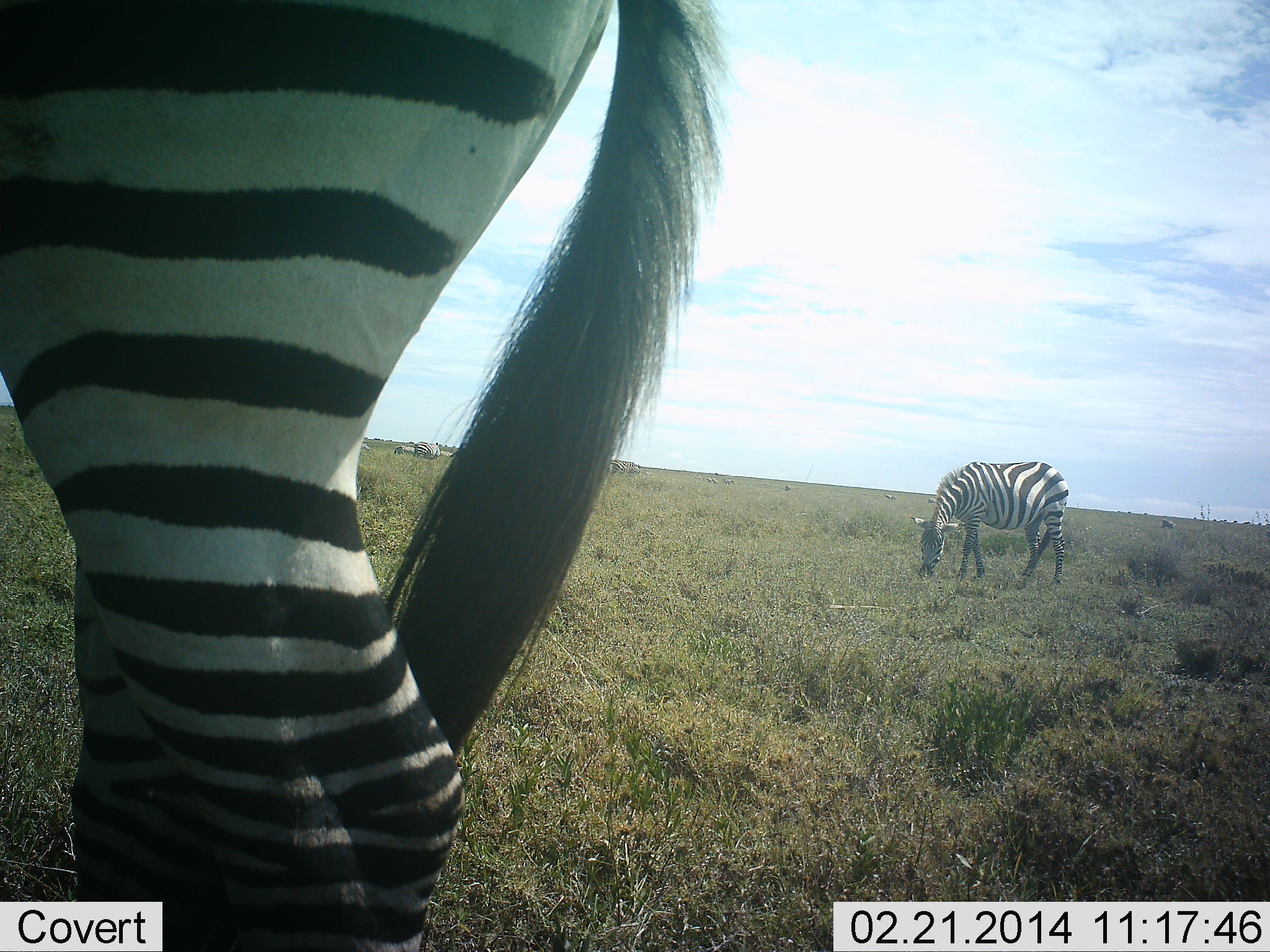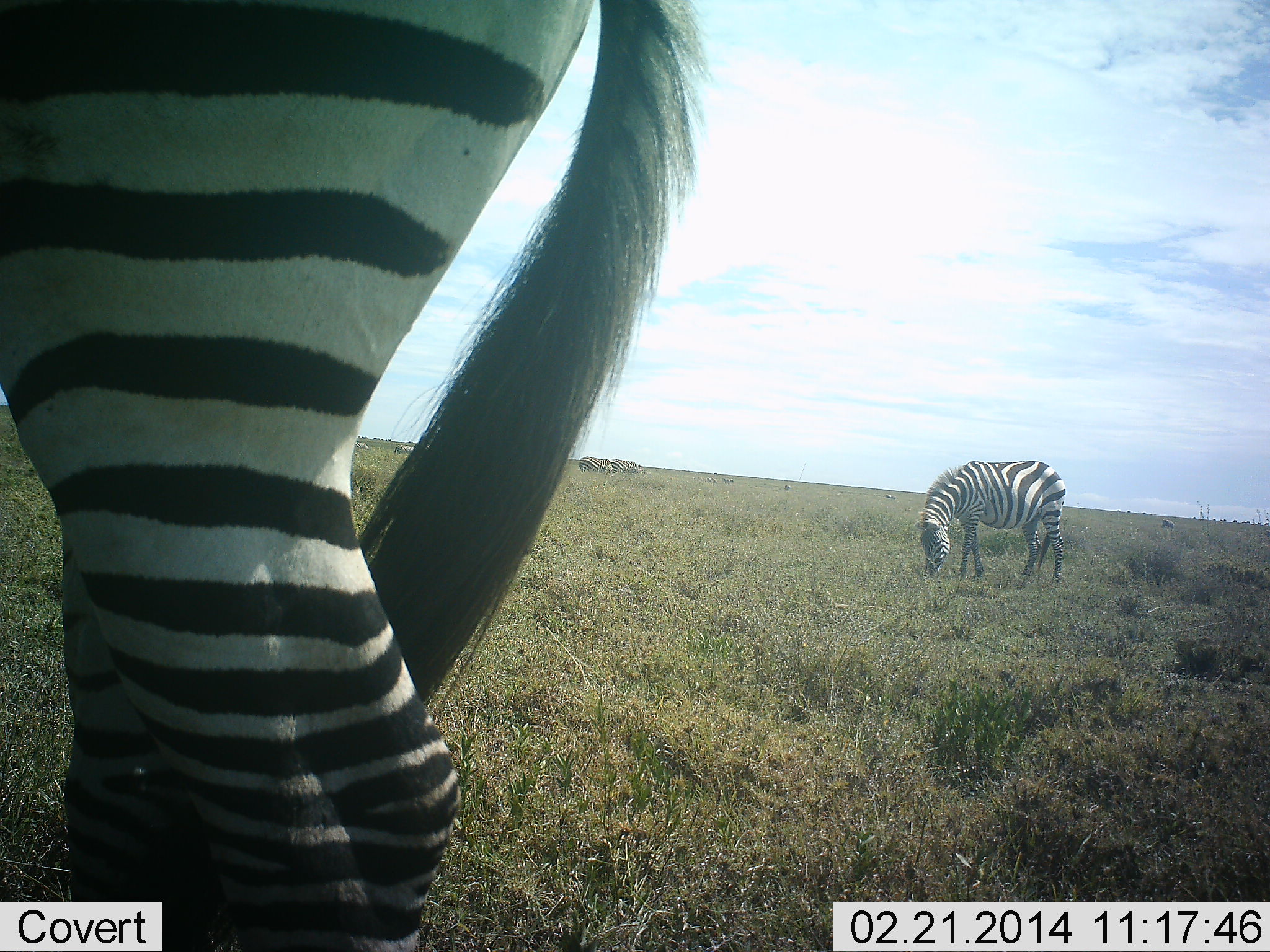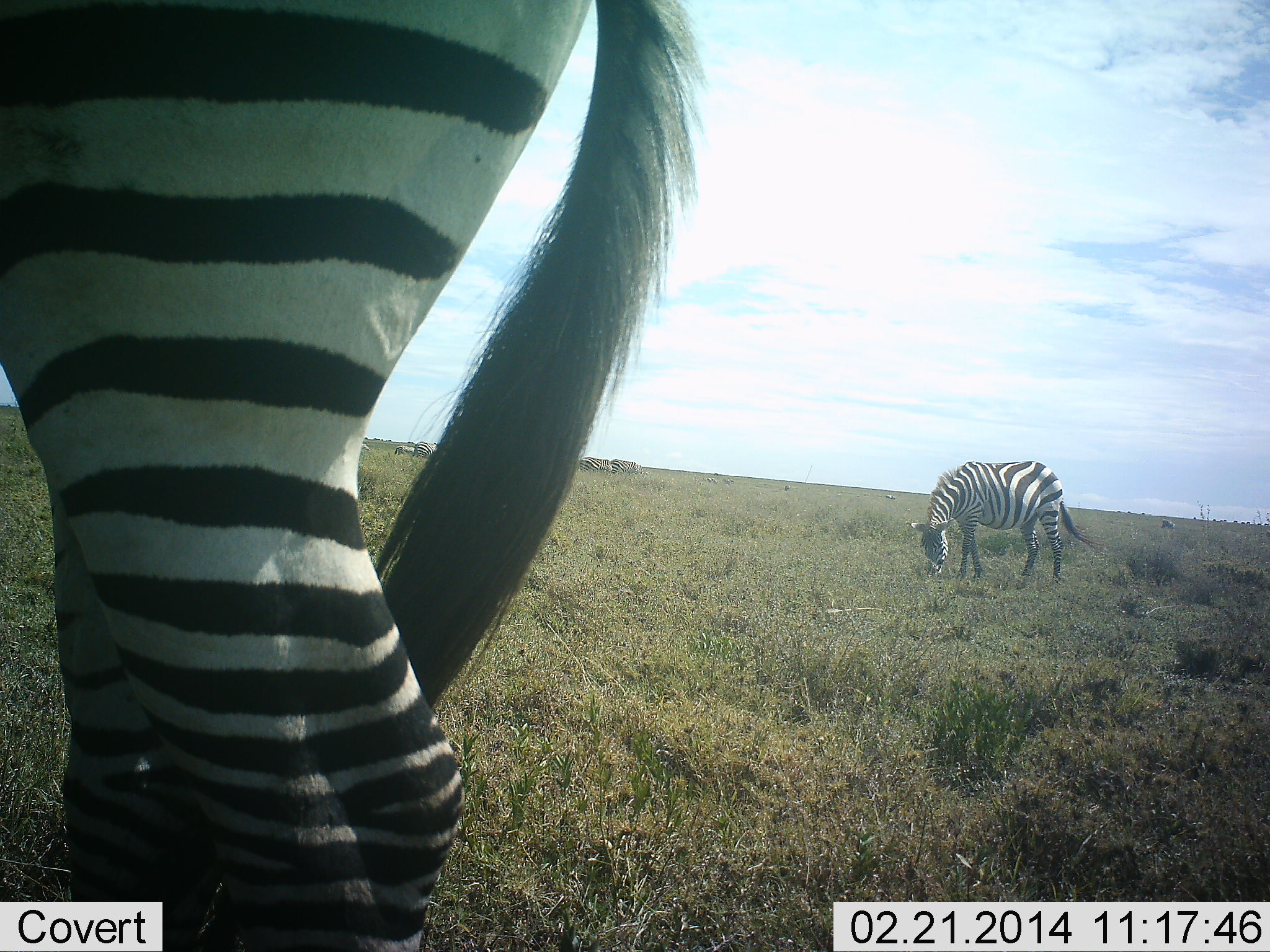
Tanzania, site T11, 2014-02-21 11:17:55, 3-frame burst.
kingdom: Animalia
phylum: Chordata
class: Mammalia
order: Perissodactyla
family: Equidae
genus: Equus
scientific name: Equus quagga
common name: plains zebra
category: zebra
Zebra (plains zebra) (Equus quagga), count 2. Behavior (volunteer vote fractions): standing 23%, resting 0%, moving 0%, interacting 0%. Young present (vote fraction): 0%. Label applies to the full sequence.